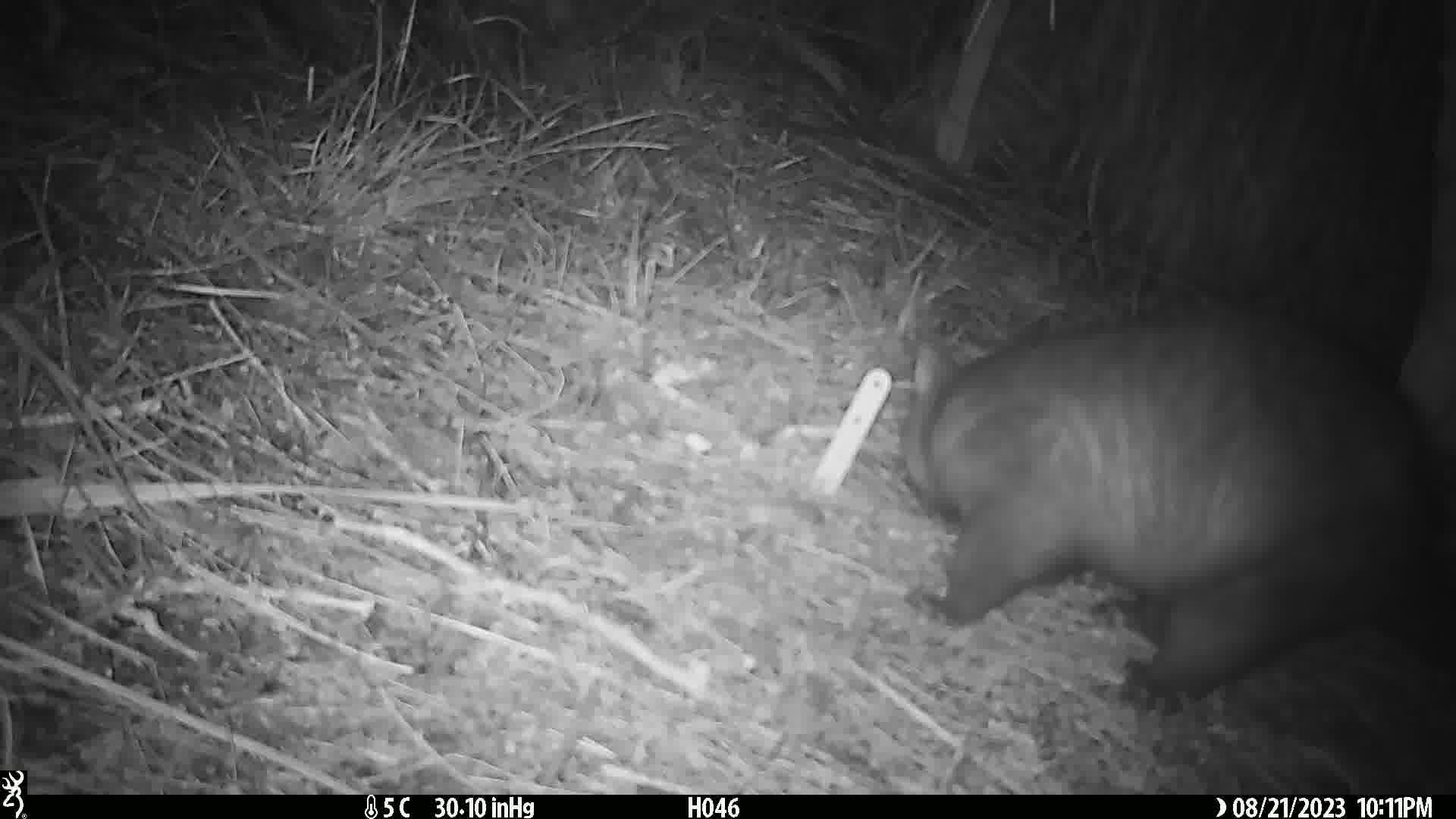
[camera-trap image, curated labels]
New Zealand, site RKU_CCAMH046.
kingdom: Animalia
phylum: Chordata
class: Mammalia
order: Diprotodontia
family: Phalangeridae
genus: Trichosurus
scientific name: Trichosurus vulpecula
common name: common brushtail possum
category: possum